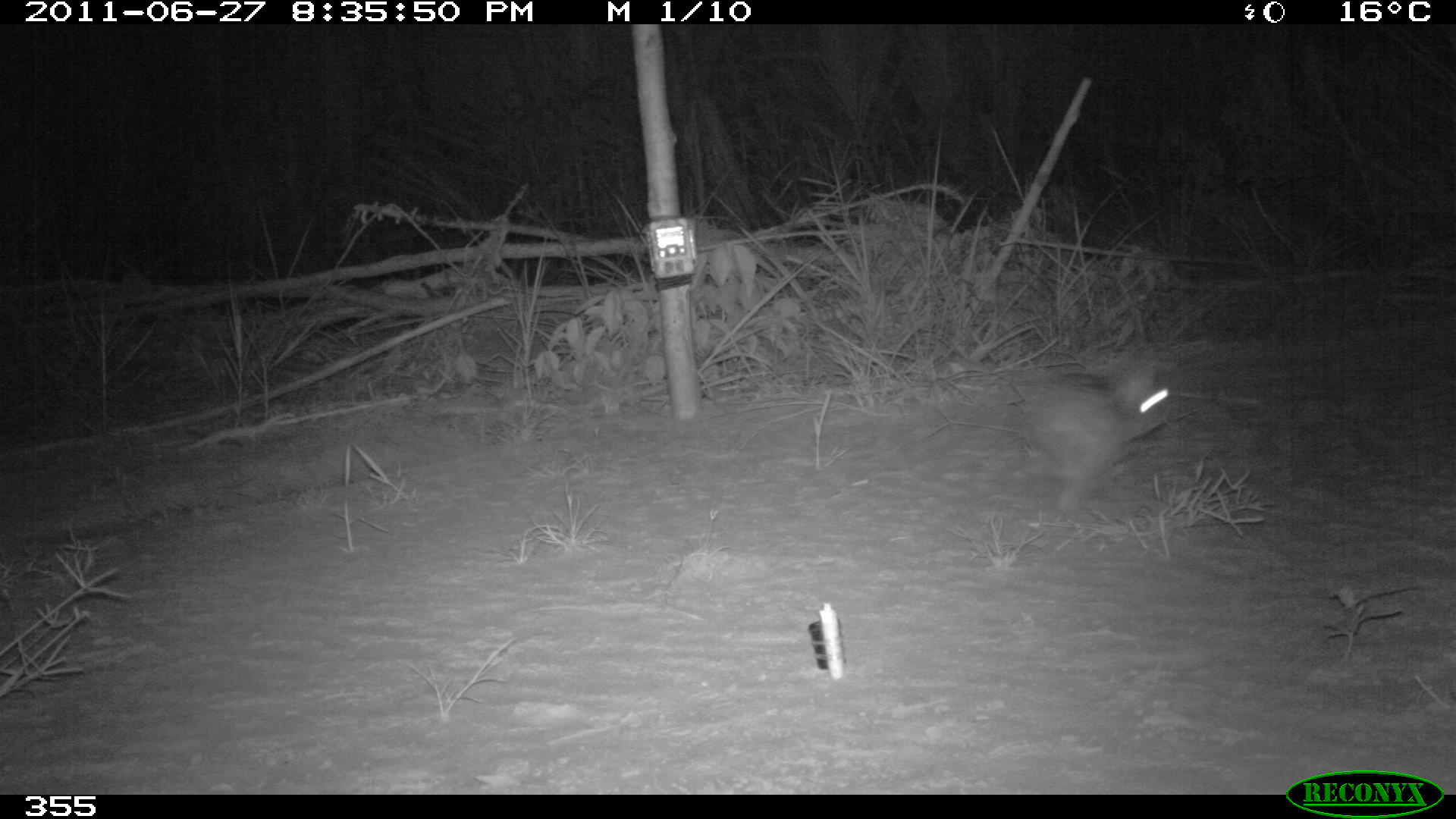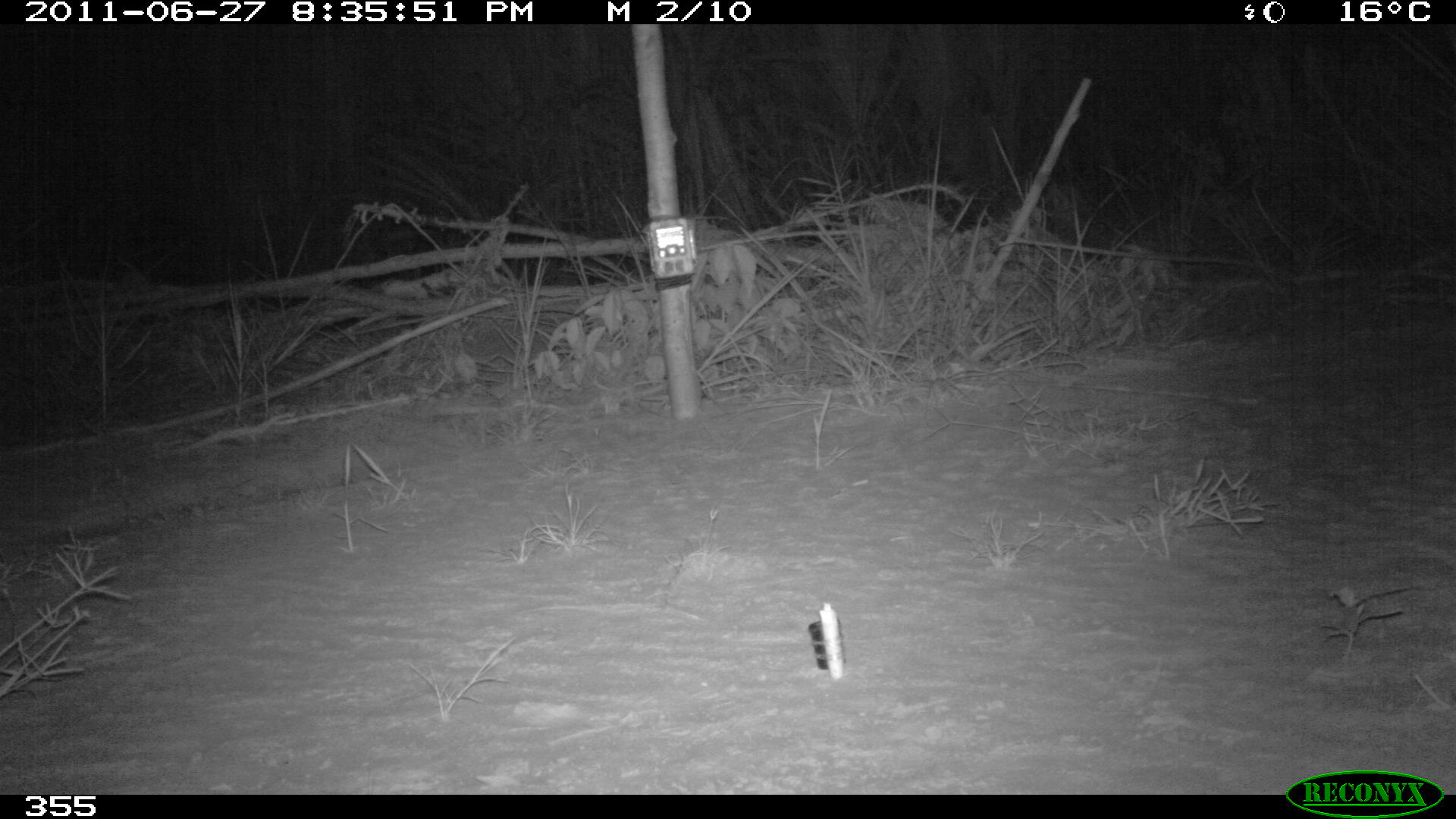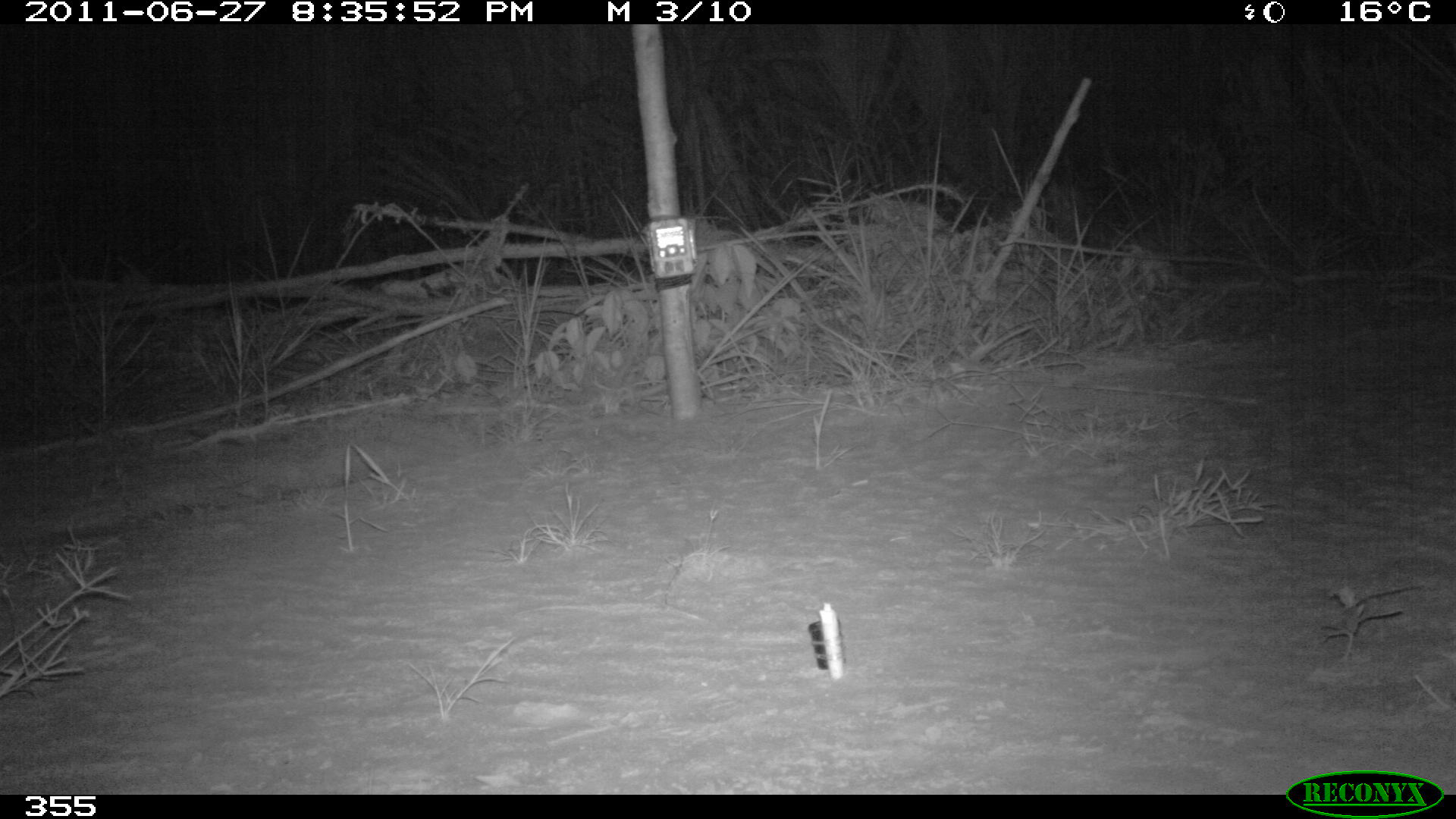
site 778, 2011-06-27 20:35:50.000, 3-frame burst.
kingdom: Animalia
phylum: Chordata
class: Mammalia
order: Lagomorpha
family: Leporidae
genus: Sylvilagus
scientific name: Sylvilagus brasiliensis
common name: tapeti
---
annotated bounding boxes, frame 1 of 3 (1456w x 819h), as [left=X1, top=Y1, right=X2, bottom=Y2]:
sylvilagus brasiliensis: [left=1019, top=362, right=1174, bottom=513]